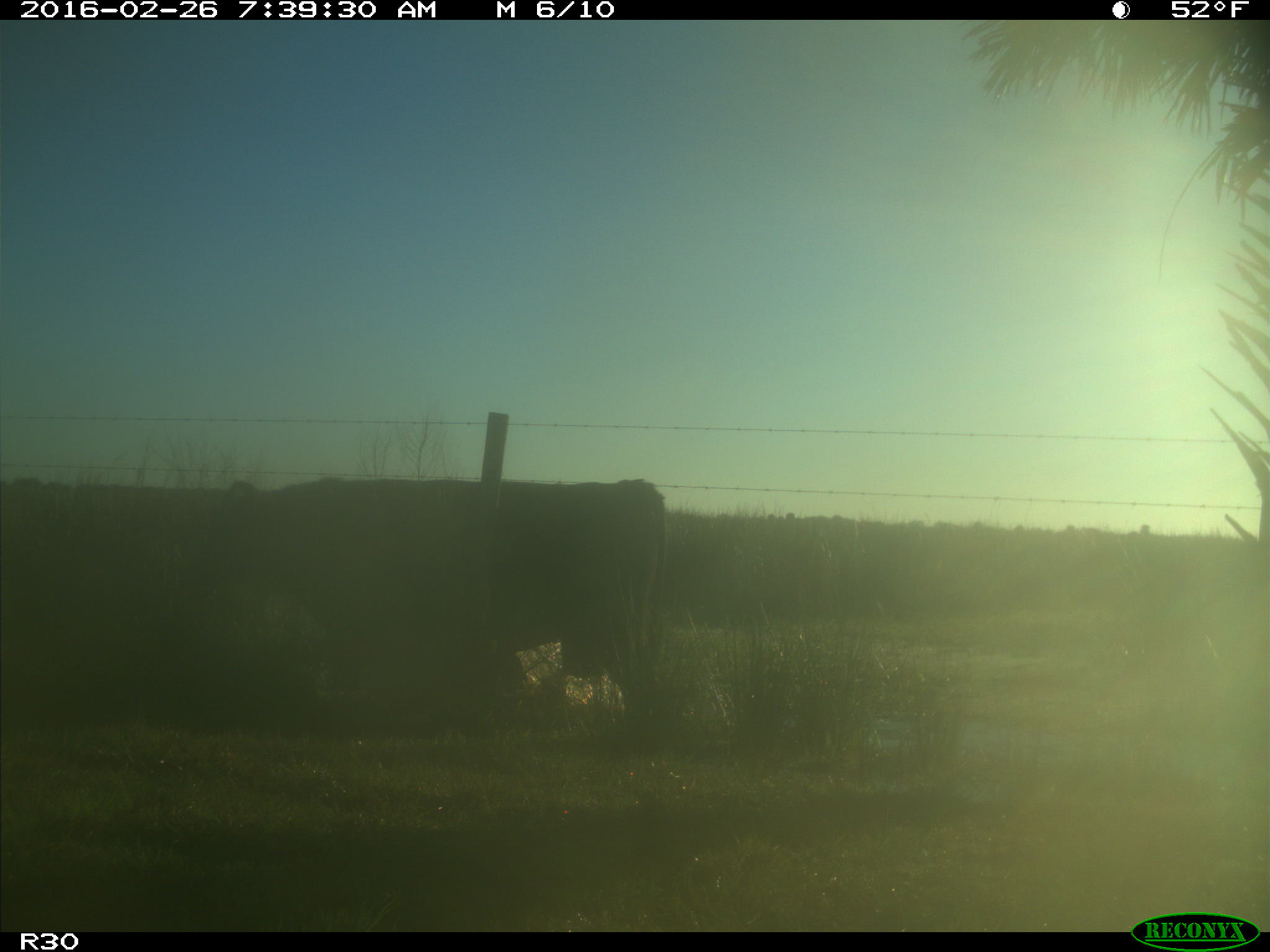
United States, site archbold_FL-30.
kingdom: Animalia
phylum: Chordata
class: Mammalia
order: Artiodactyla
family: Bovidae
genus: Bos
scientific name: Bos taurus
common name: domestic cow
Bos taurus (domestic cow).